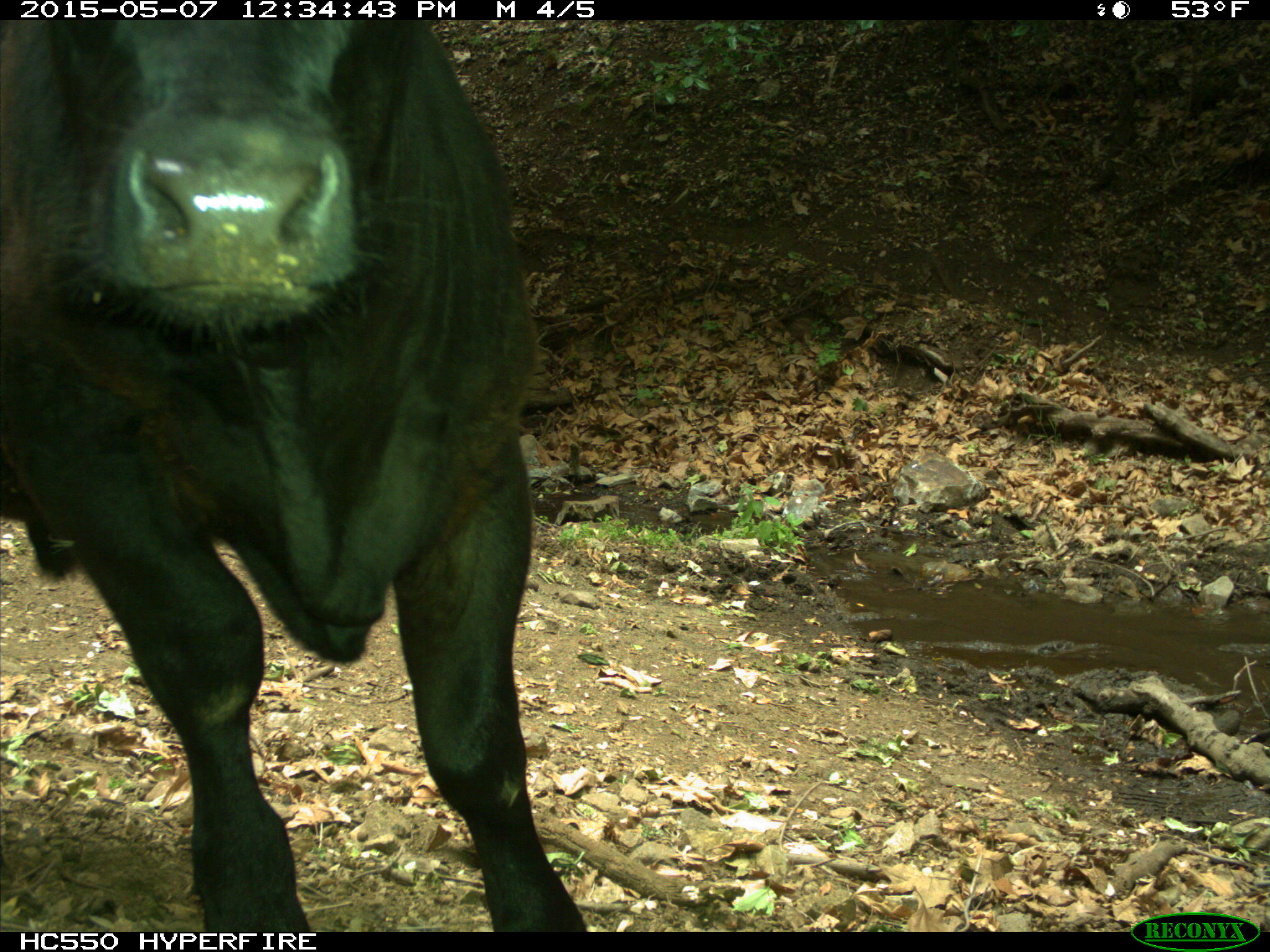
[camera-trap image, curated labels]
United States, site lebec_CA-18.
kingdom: Animalia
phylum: Chordata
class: Mammalia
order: Artiodactyla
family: Bovidae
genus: Bos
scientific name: Bos taurus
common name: domestic cow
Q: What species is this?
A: Bos taurus (domestic cow).